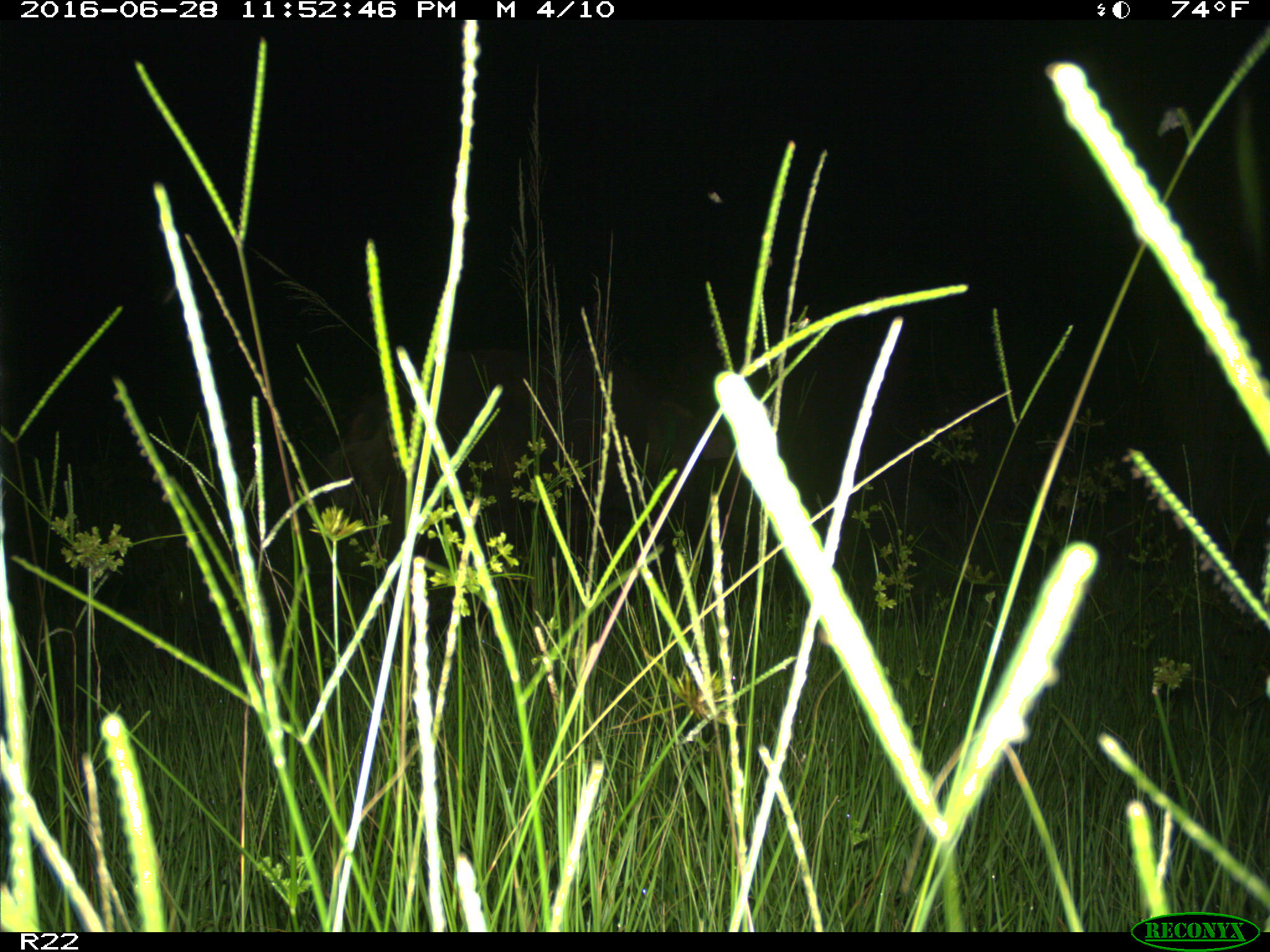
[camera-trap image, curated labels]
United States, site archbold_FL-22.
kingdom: Animalia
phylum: Chordata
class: Mammalia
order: Artiodactyla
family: Suidae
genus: Sus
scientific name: Sus scrofa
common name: wild boar